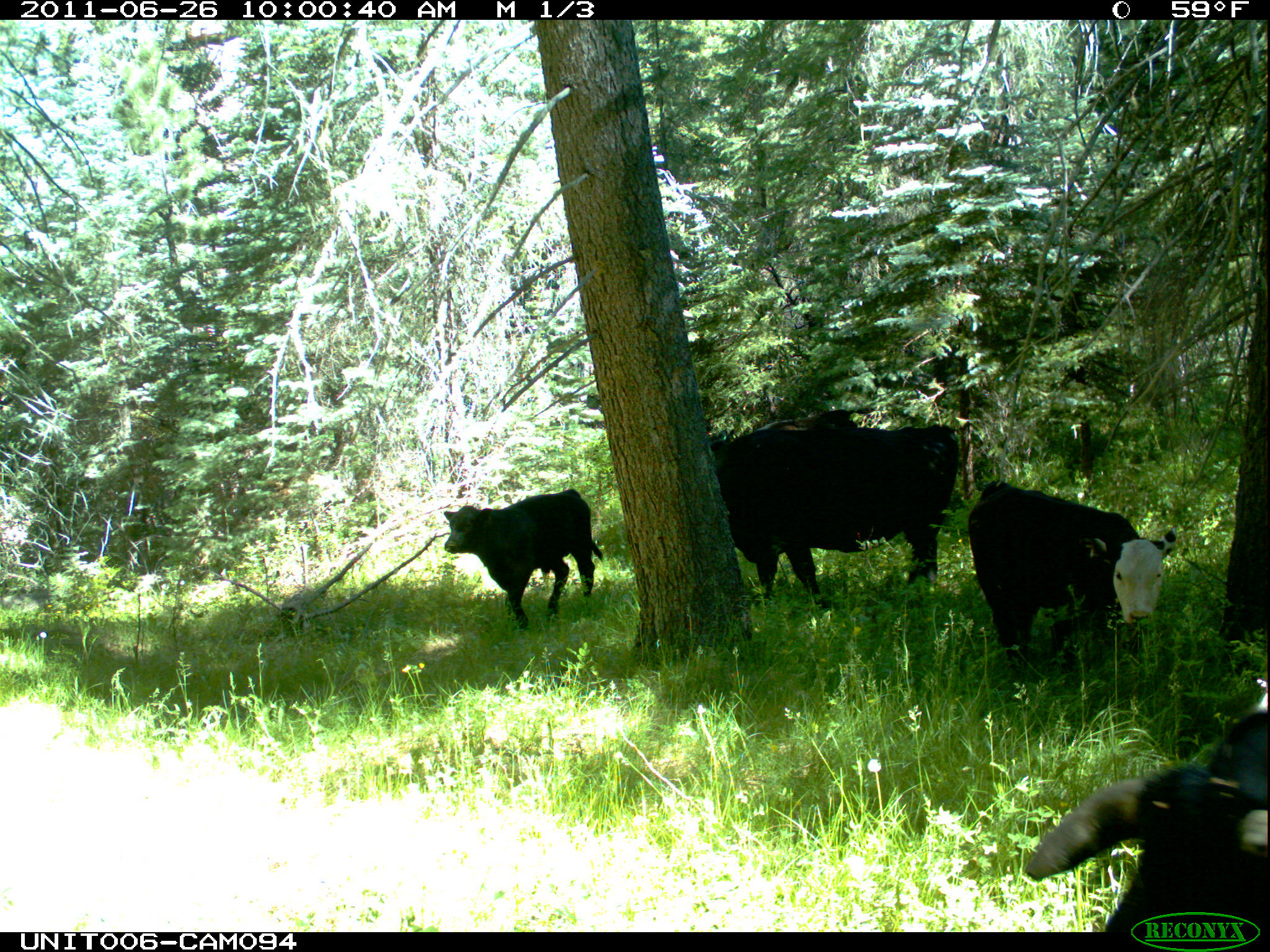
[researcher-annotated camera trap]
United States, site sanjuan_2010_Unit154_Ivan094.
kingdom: Animalia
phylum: Chordata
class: Mammalia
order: Artiodactyla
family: Bovidae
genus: Bos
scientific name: Bos taurus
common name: domestic cow